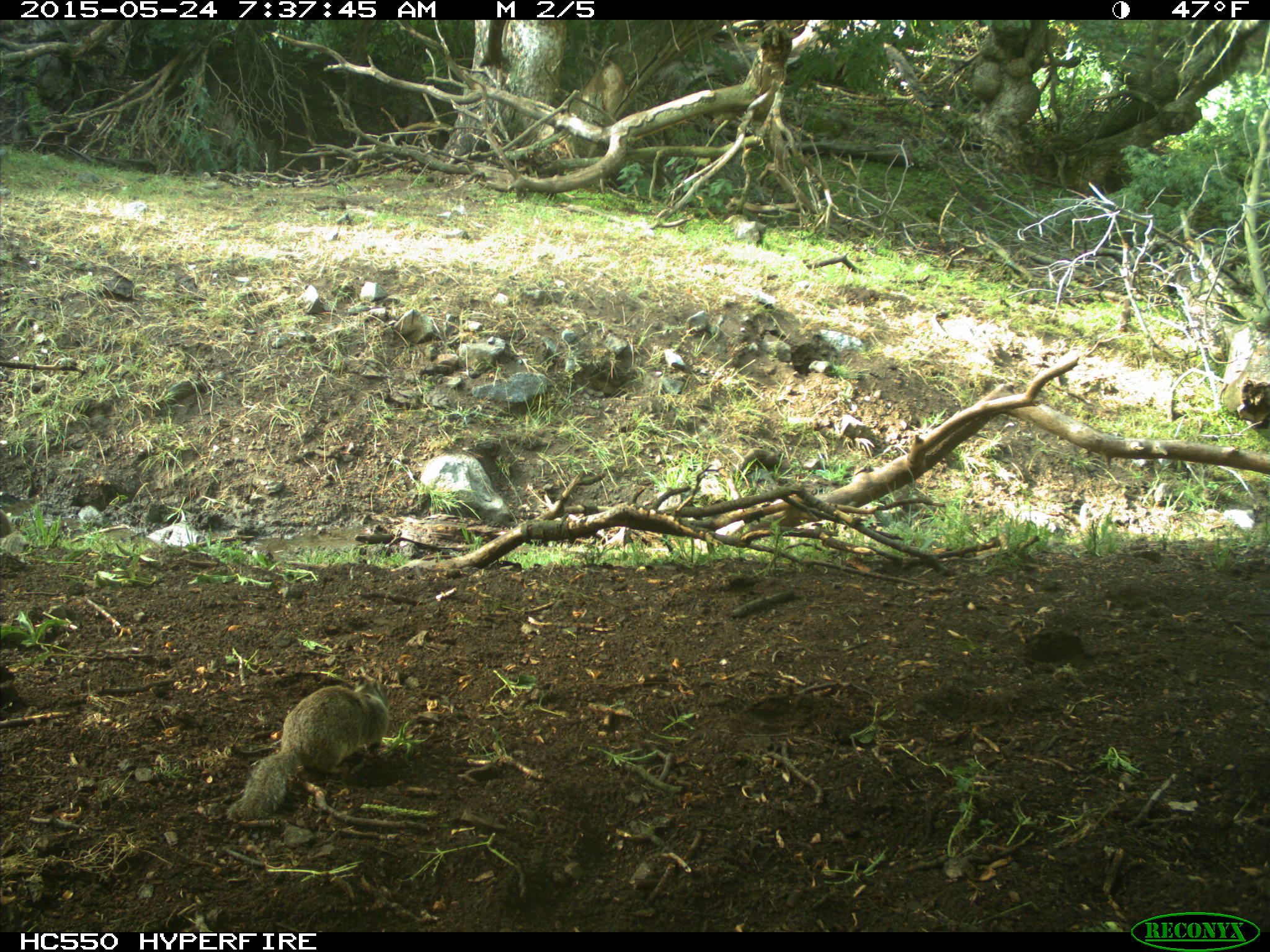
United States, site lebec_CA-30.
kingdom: Animalia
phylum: Chordata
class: Mammalia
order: Rodentia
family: Sciuridae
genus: Otospermophilus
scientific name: Otospermophilus beecheyi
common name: california ground squirrel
Otospermophilus beecheyi (california ground squirrel).